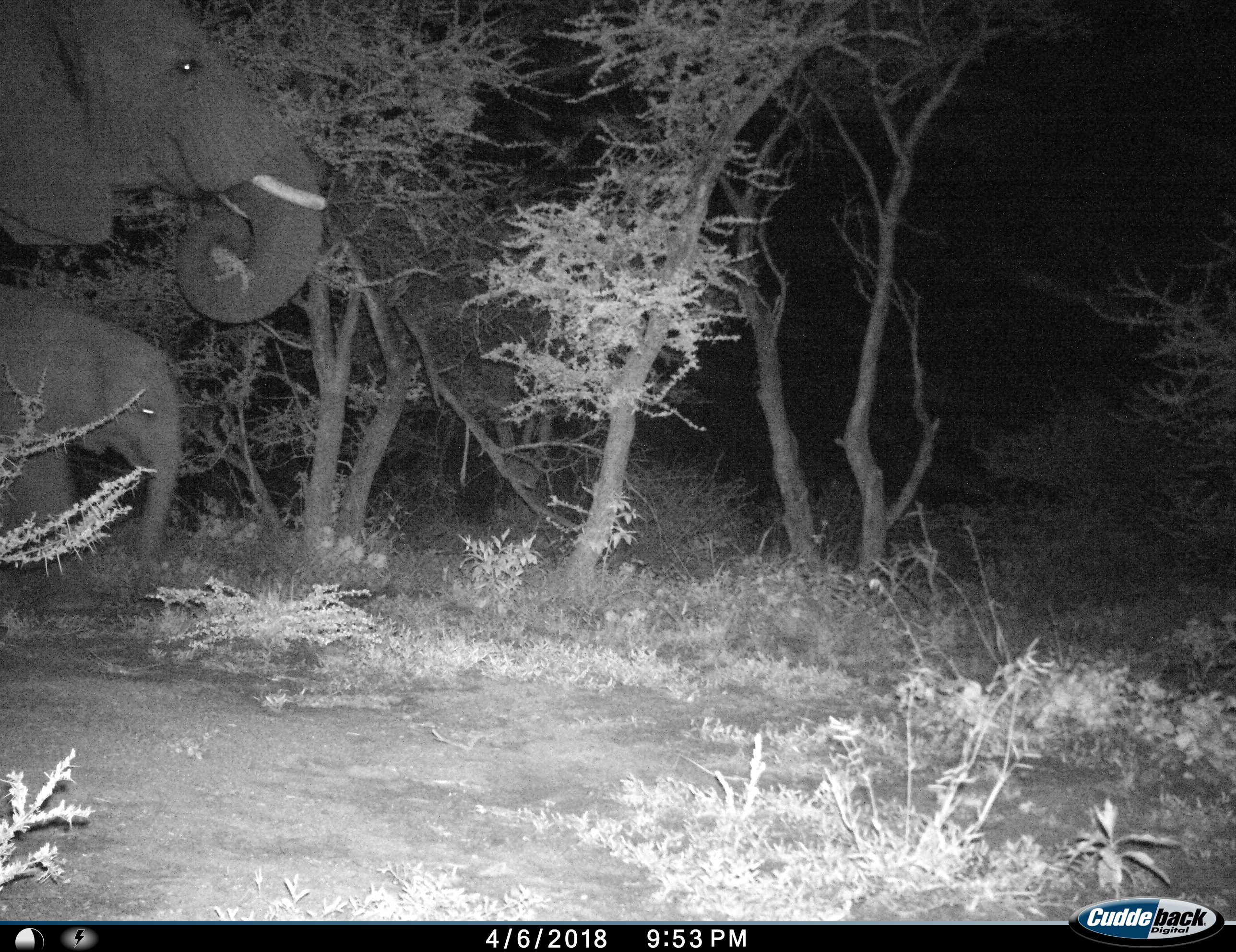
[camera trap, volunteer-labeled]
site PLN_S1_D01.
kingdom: Animalia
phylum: Chordata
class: Mammalia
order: Proboscidea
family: Elephantidae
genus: Loxodonta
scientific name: Loxodonta africana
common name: african bush elephant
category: elephant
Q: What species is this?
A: Elephant (african bush elephant) (Loxodonta africana).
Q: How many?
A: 2.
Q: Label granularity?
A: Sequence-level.